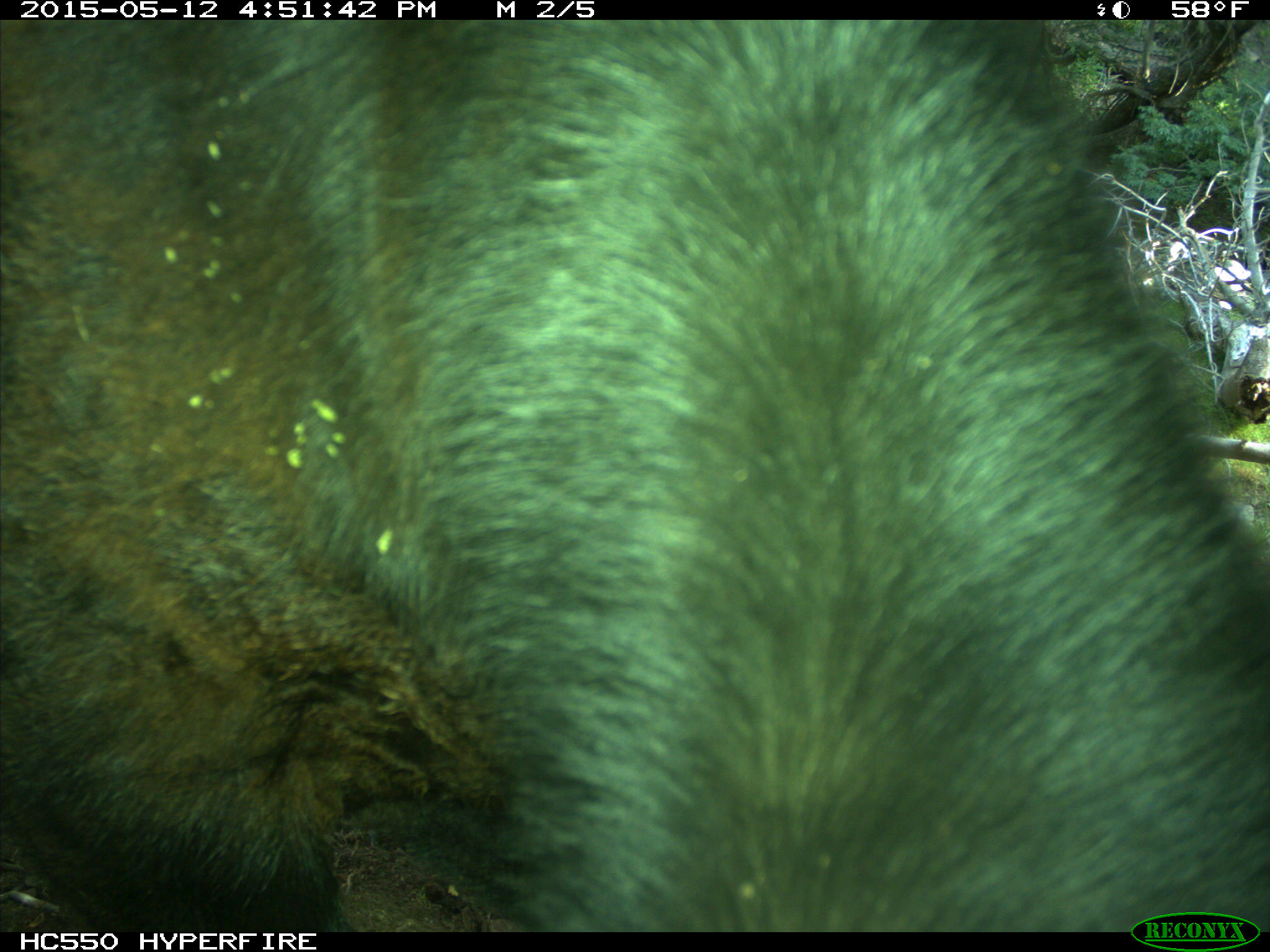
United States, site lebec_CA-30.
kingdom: Animalia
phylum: Chordata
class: Mammalia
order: Artiodactyla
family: Bovidae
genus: Bos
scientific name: Bos taurus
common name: domestic cow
Bos taurus (domestic cow).